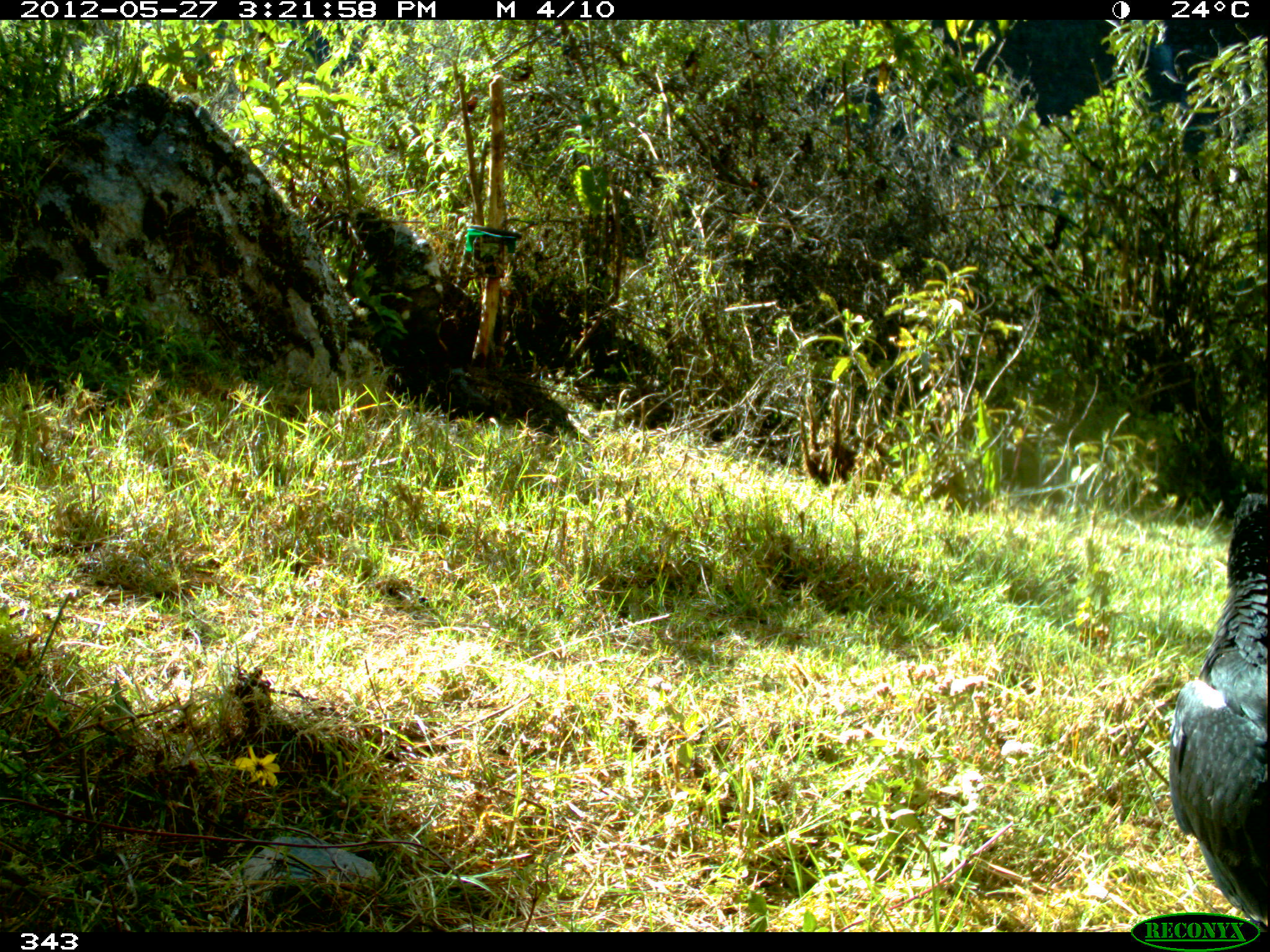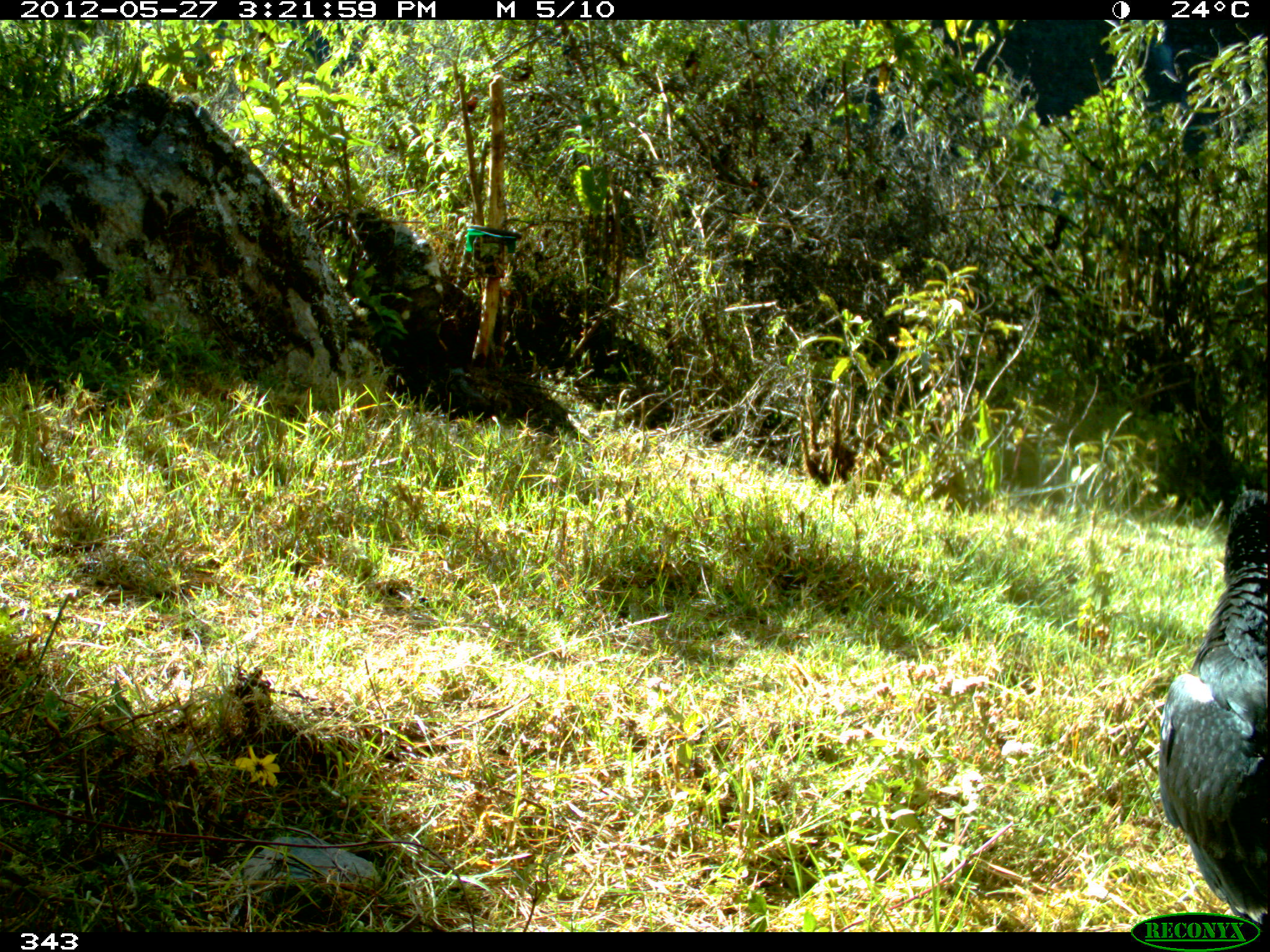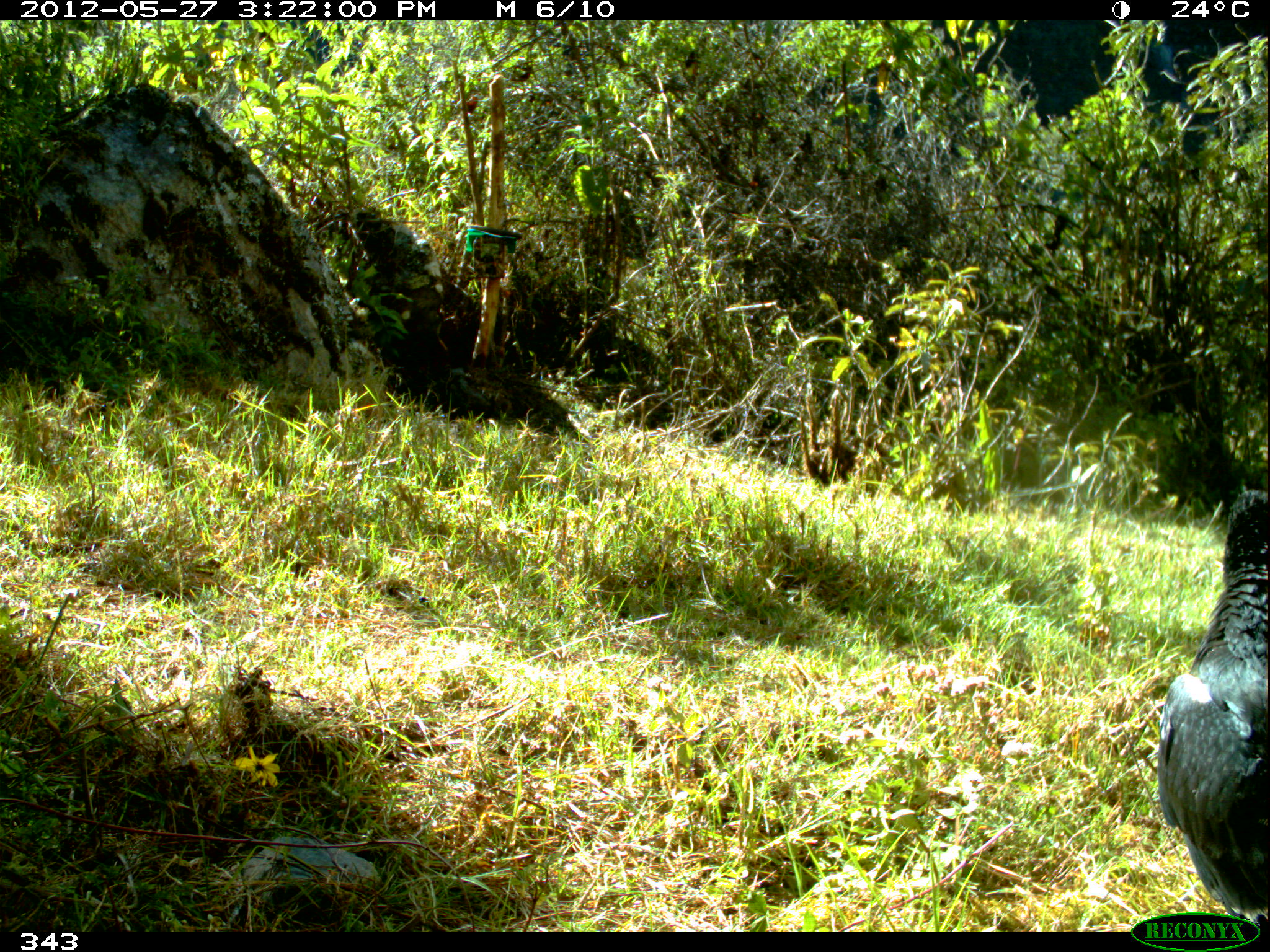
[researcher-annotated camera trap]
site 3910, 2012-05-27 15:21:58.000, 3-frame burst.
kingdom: Animalia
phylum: Chordata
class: Aves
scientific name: Aves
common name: bird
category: unknown bird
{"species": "unknown bird (bird) (Aves)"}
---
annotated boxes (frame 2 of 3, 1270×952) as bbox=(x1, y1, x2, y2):
unknown bird: bbox=(1156, 488, 1268, 932)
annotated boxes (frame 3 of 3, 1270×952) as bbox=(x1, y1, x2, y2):
unknown bird: bbox=(1154, 487, 1267, 924)